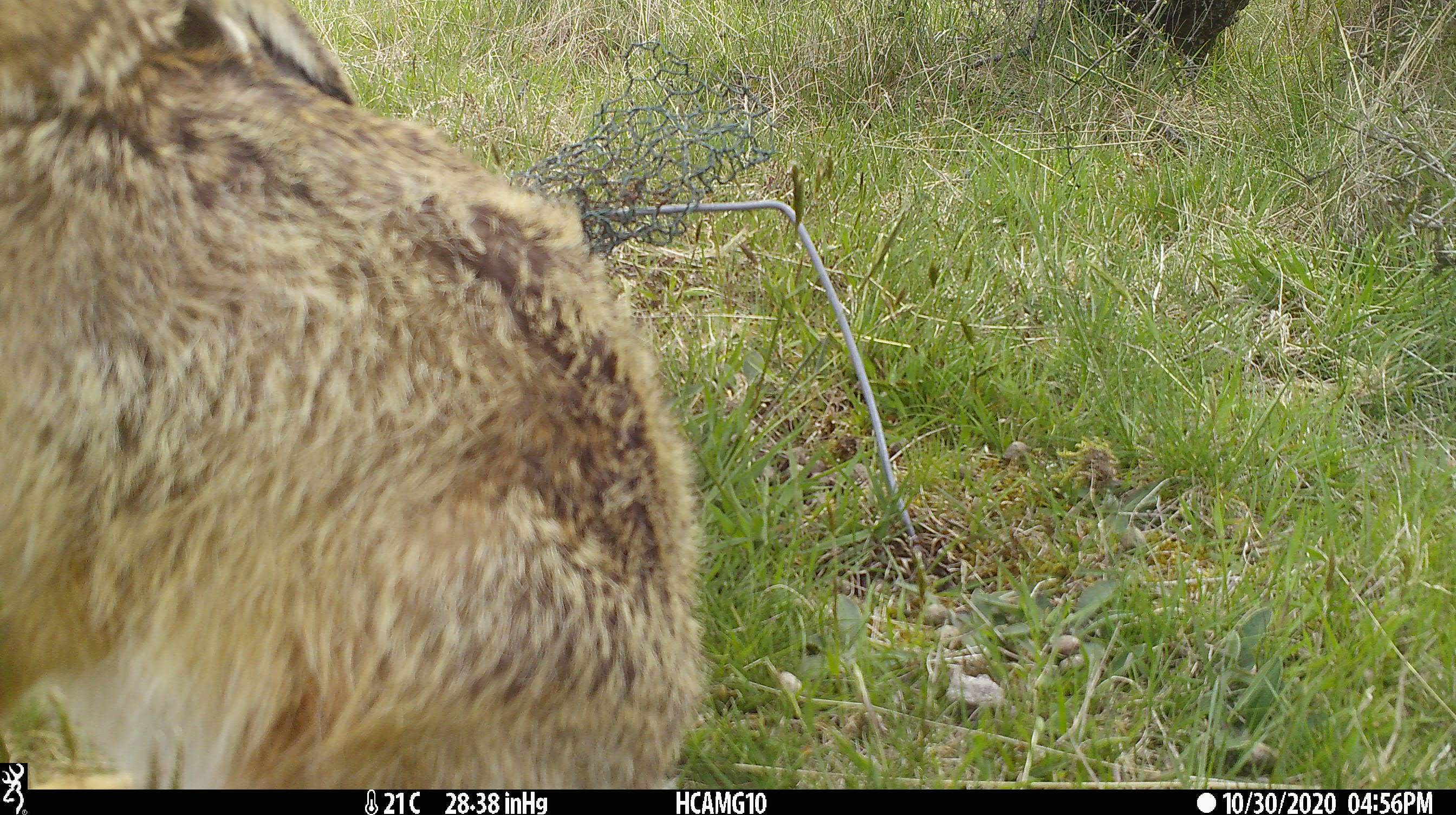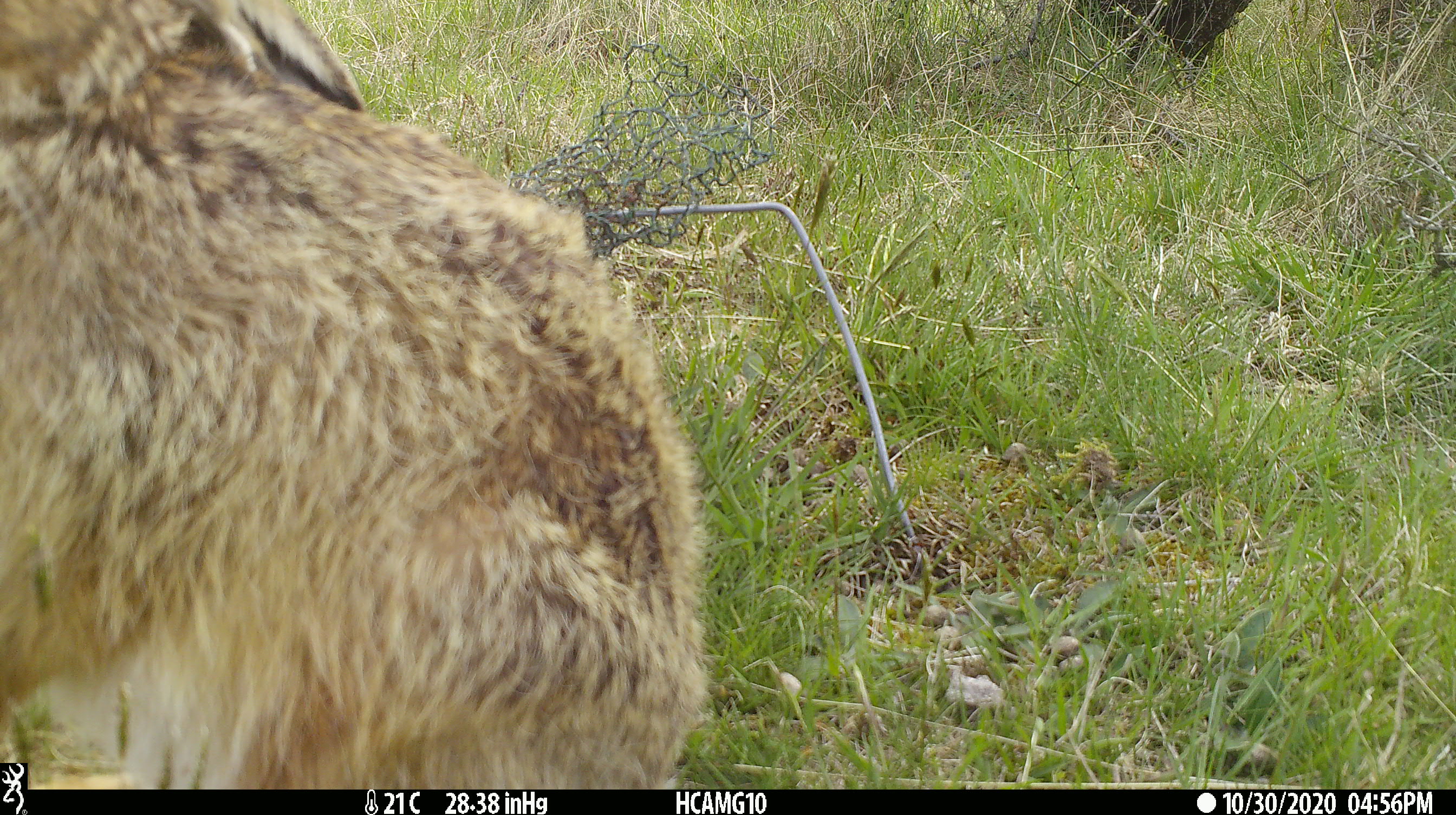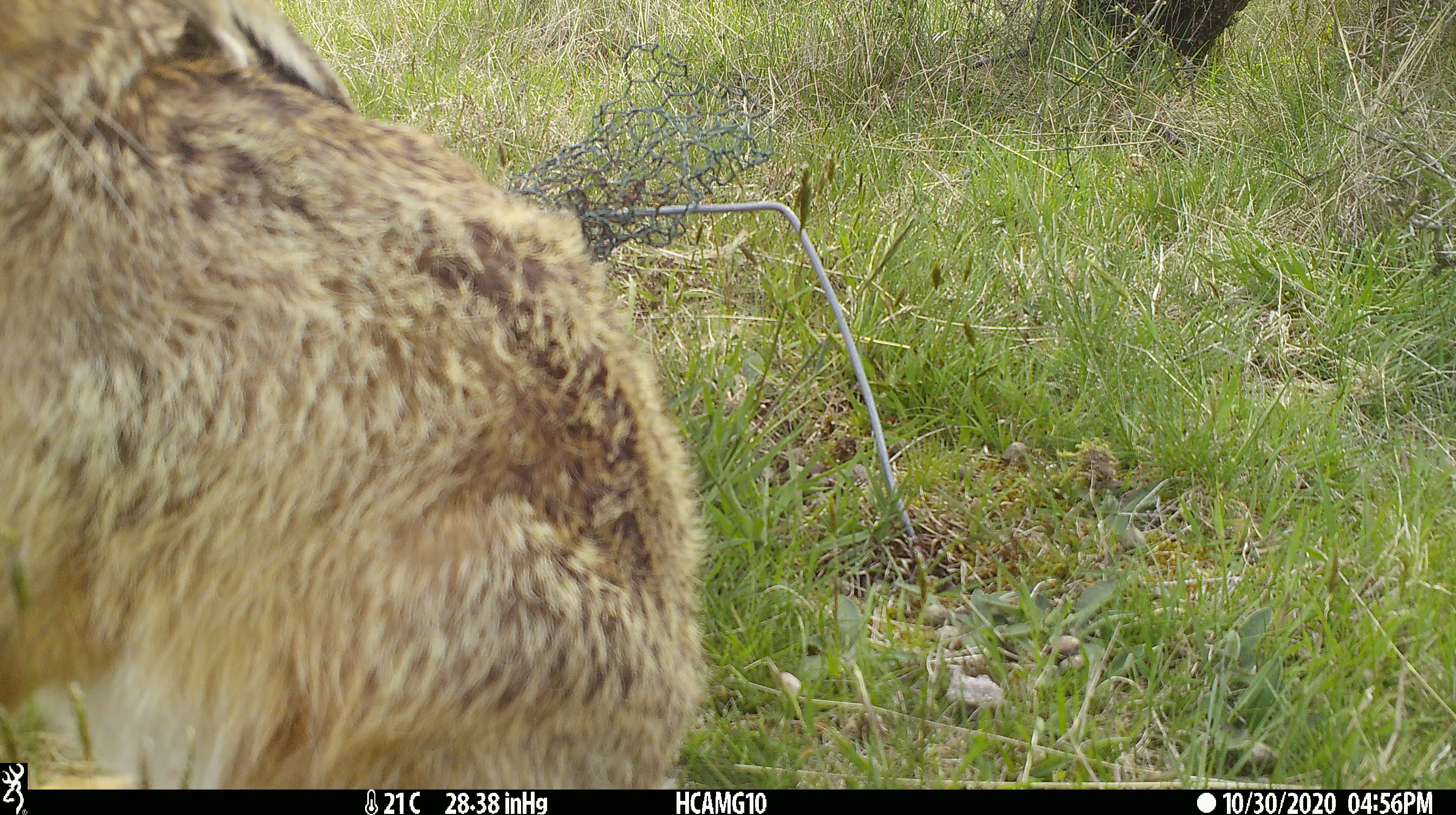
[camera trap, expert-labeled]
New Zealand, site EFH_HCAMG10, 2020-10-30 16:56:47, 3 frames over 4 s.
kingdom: Animalia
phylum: Chordata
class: Mammalia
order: Lagomorpha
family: Leporidae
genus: Lepus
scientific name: Lepus europaeus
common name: brown hare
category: hare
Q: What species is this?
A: Hare (brown hare) (Lepus europaeus).